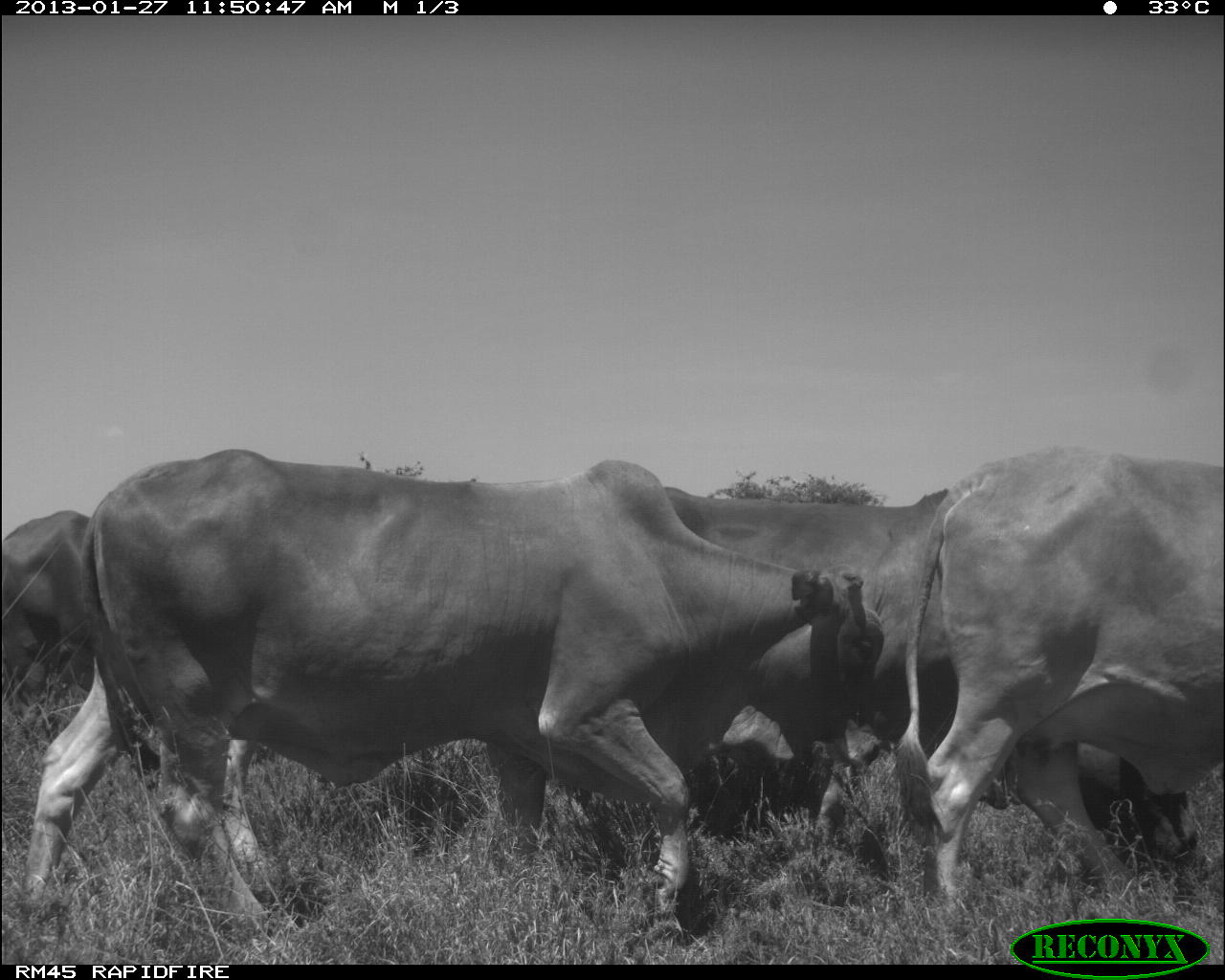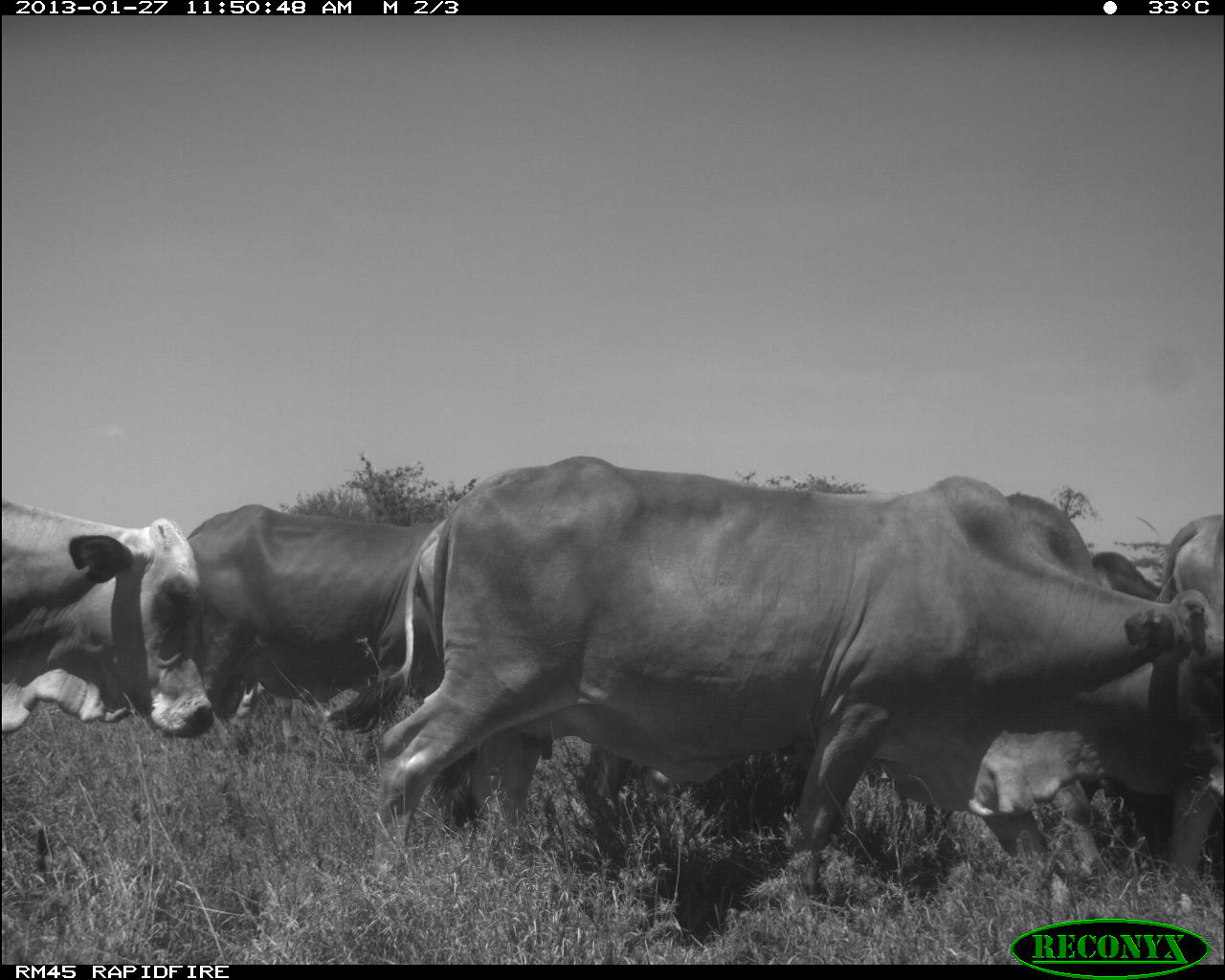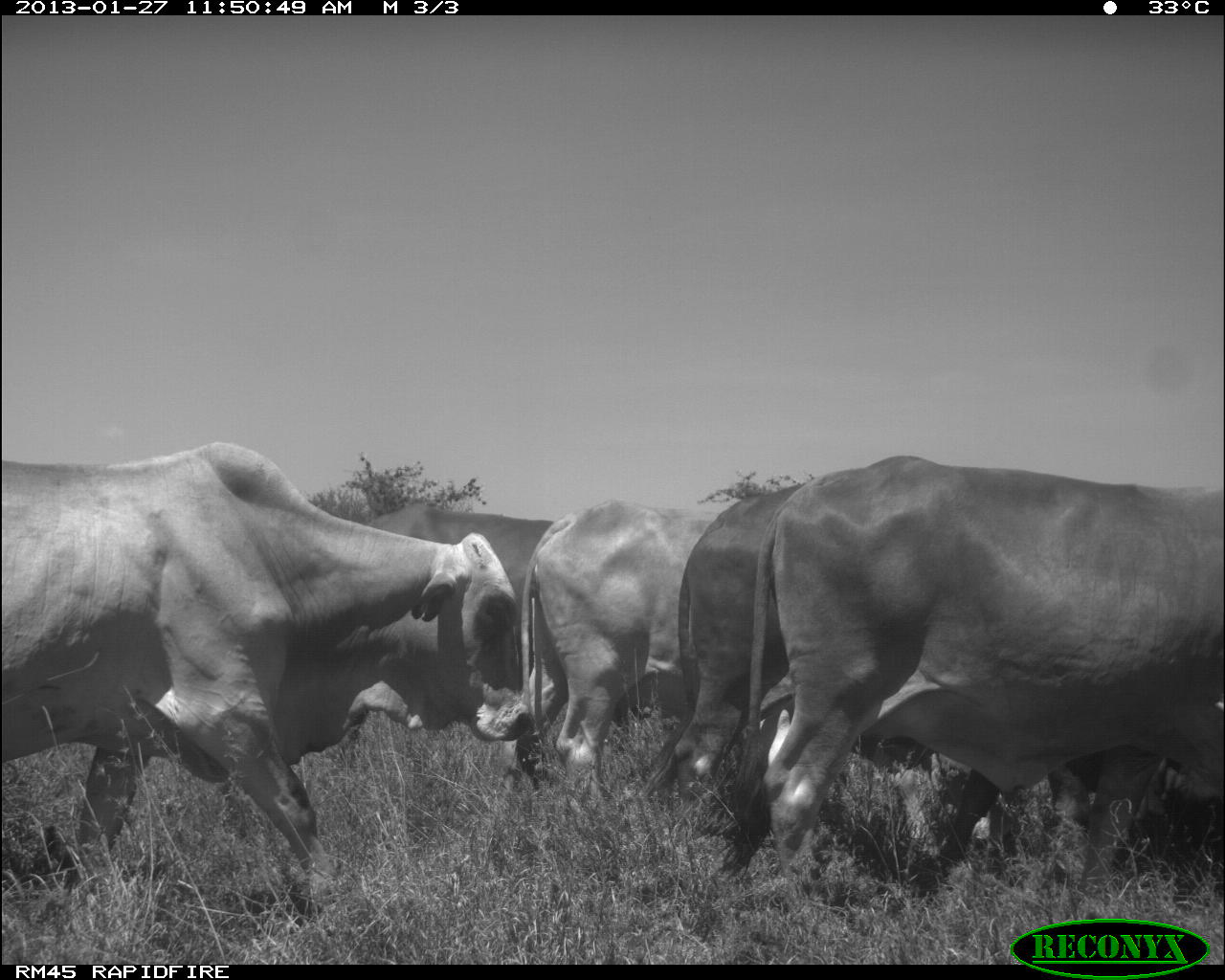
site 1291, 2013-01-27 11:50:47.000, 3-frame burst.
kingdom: Animalia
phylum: Chordata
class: Mammalia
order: Artiodactyla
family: Bovidae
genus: Bos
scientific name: Bos taurus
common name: domestic cattle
Bos taurus (domestic cattle), count 5.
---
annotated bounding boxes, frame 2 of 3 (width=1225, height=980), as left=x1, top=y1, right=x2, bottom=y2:
bos taurus: left=371, top=452, right=1218, bottom=895; left=320, top=449, right=1122, bottom=832; left=174, top=484, right=444, bottom=736; left=0, top=496, right=218, bottom=740; left=1148, top=511, right=1225, bottom=888; left=1097, top=535, right=1172, bottom=600